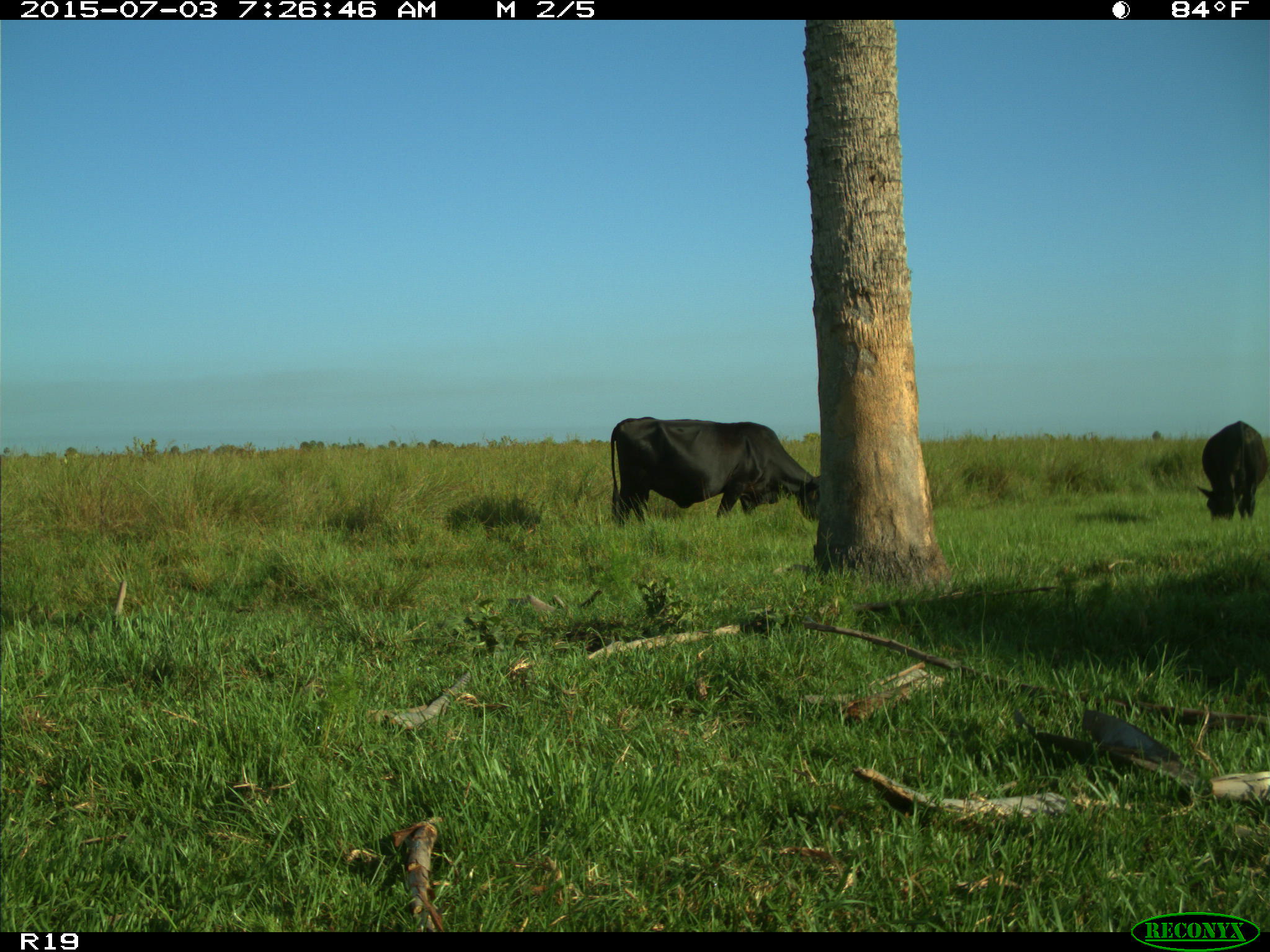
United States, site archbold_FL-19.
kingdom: Animalia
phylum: Chordata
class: Mammalia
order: Artiodactyla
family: Bovidae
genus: Bos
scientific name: Bos taurus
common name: domestic cow